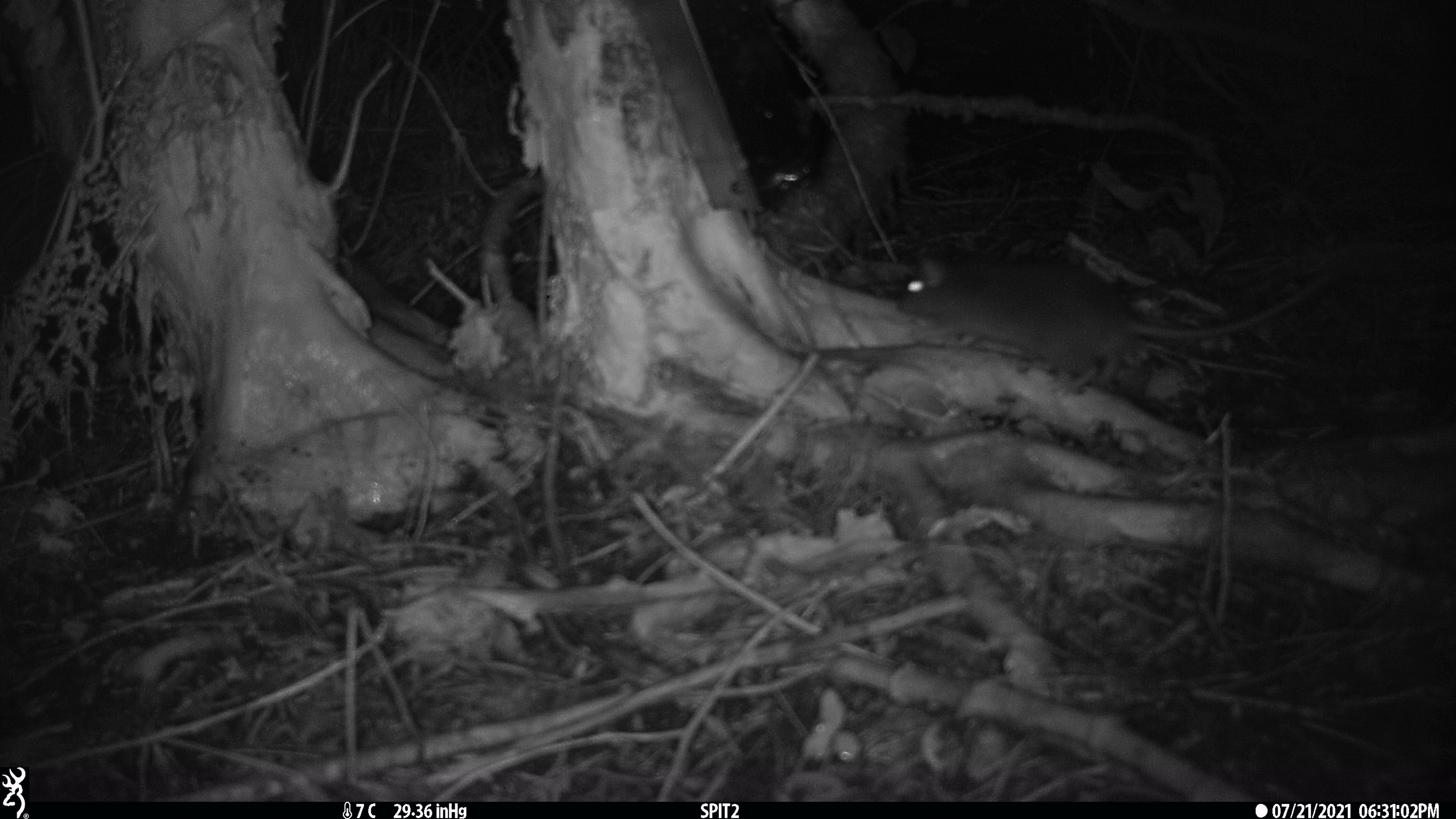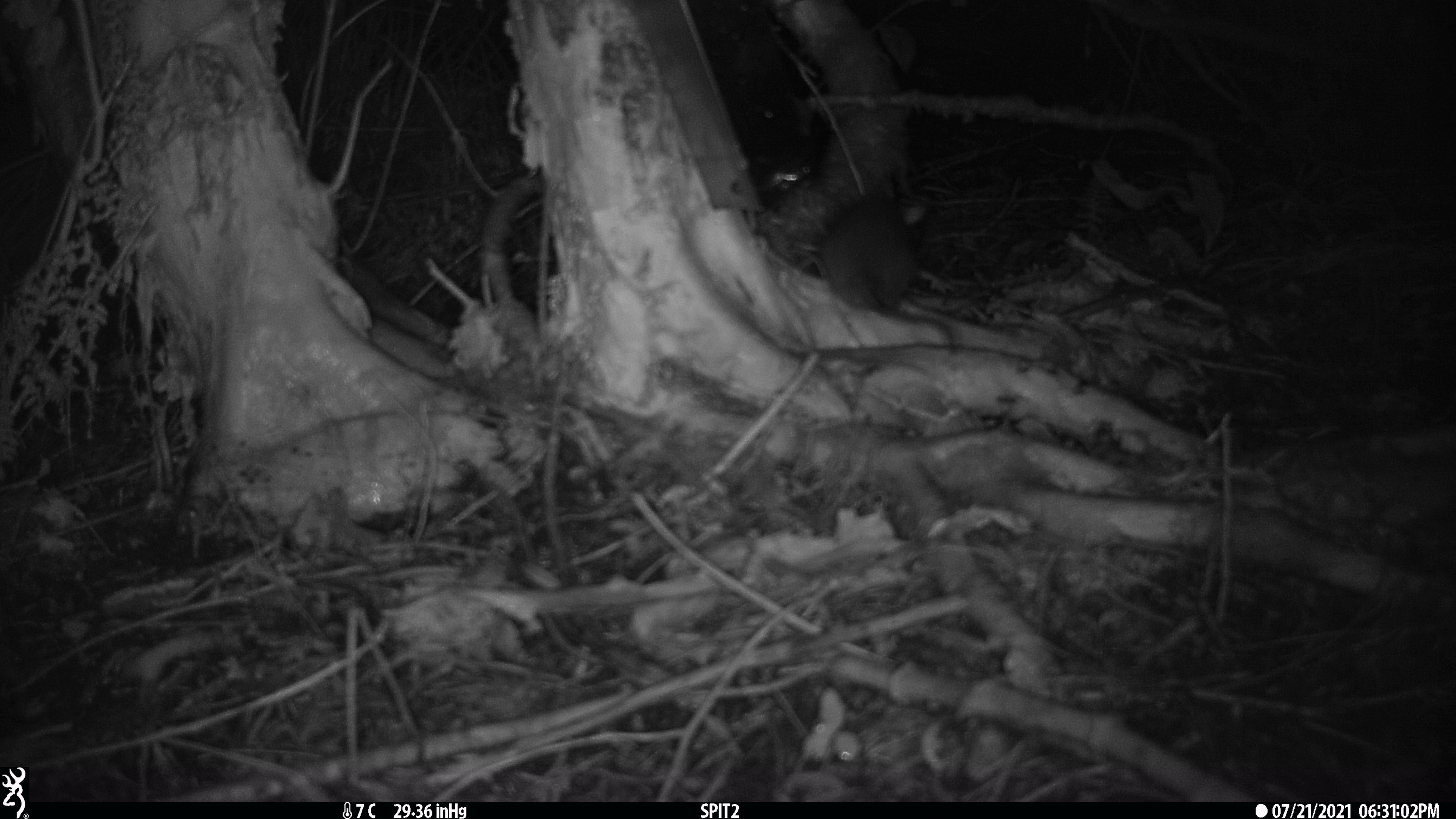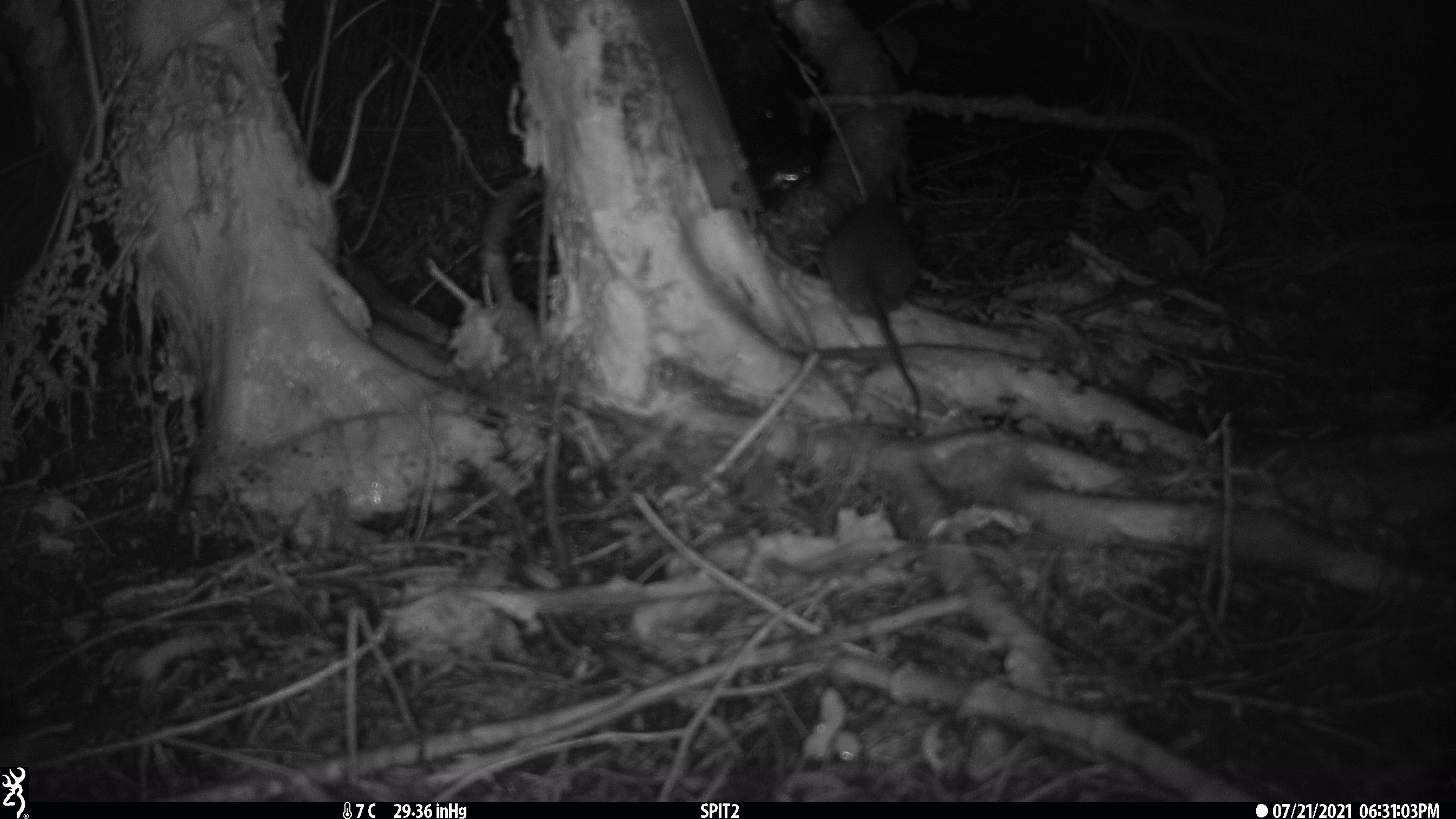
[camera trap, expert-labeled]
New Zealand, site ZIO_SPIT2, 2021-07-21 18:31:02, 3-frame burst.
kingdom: Animalia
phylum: Chordata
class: Mammalia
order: Rodentia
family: Muridae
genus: Rattus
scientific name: Rattus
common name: rat